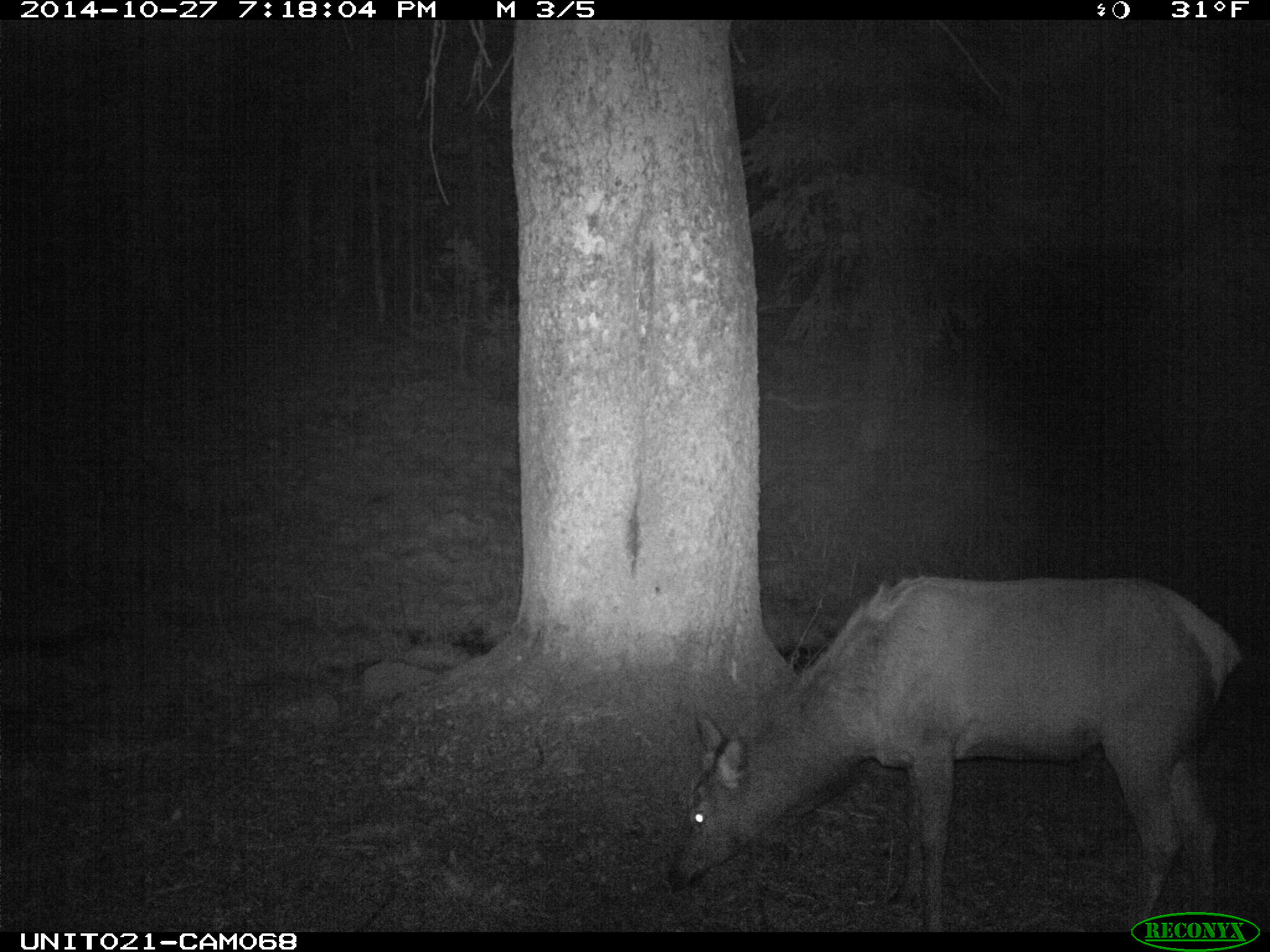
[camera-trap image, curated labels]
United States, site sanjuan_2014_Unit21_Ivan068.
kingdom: Animalia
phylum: Chordata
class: Mammalia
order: Artiodactyla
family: Cervidae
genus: Cervus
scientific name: Cervus elaphus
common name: red deer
Cervus elaphus (red deer).